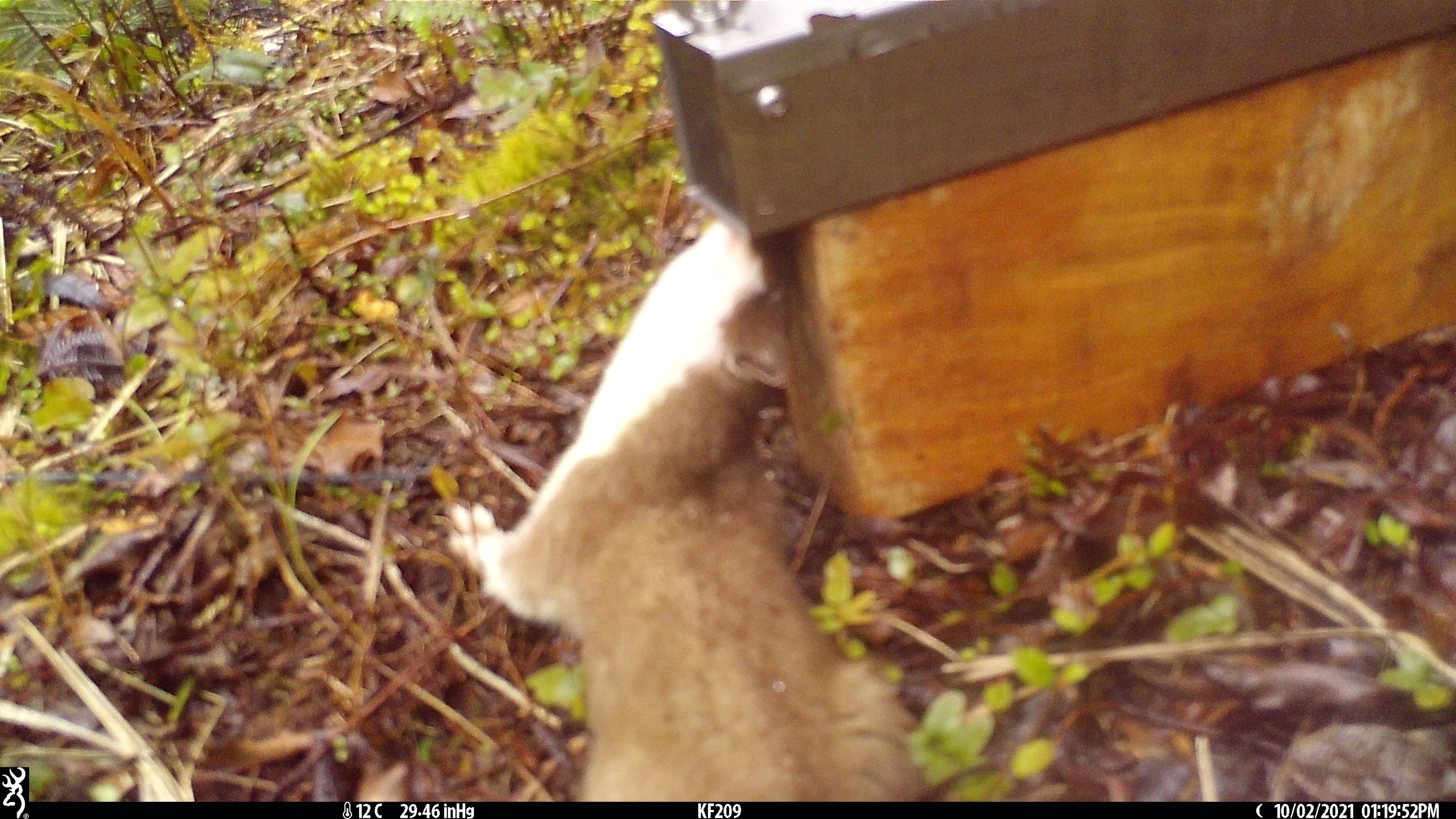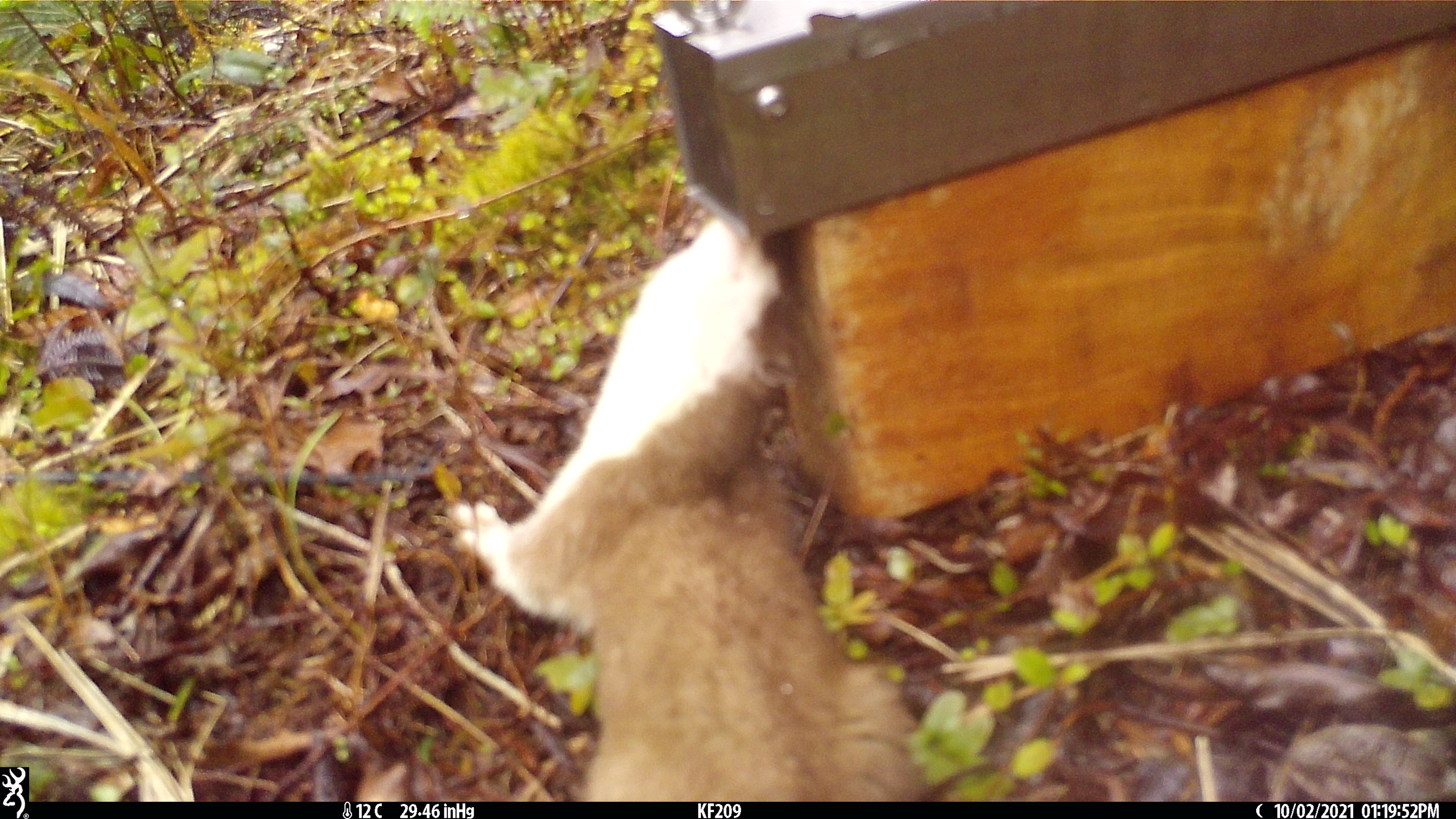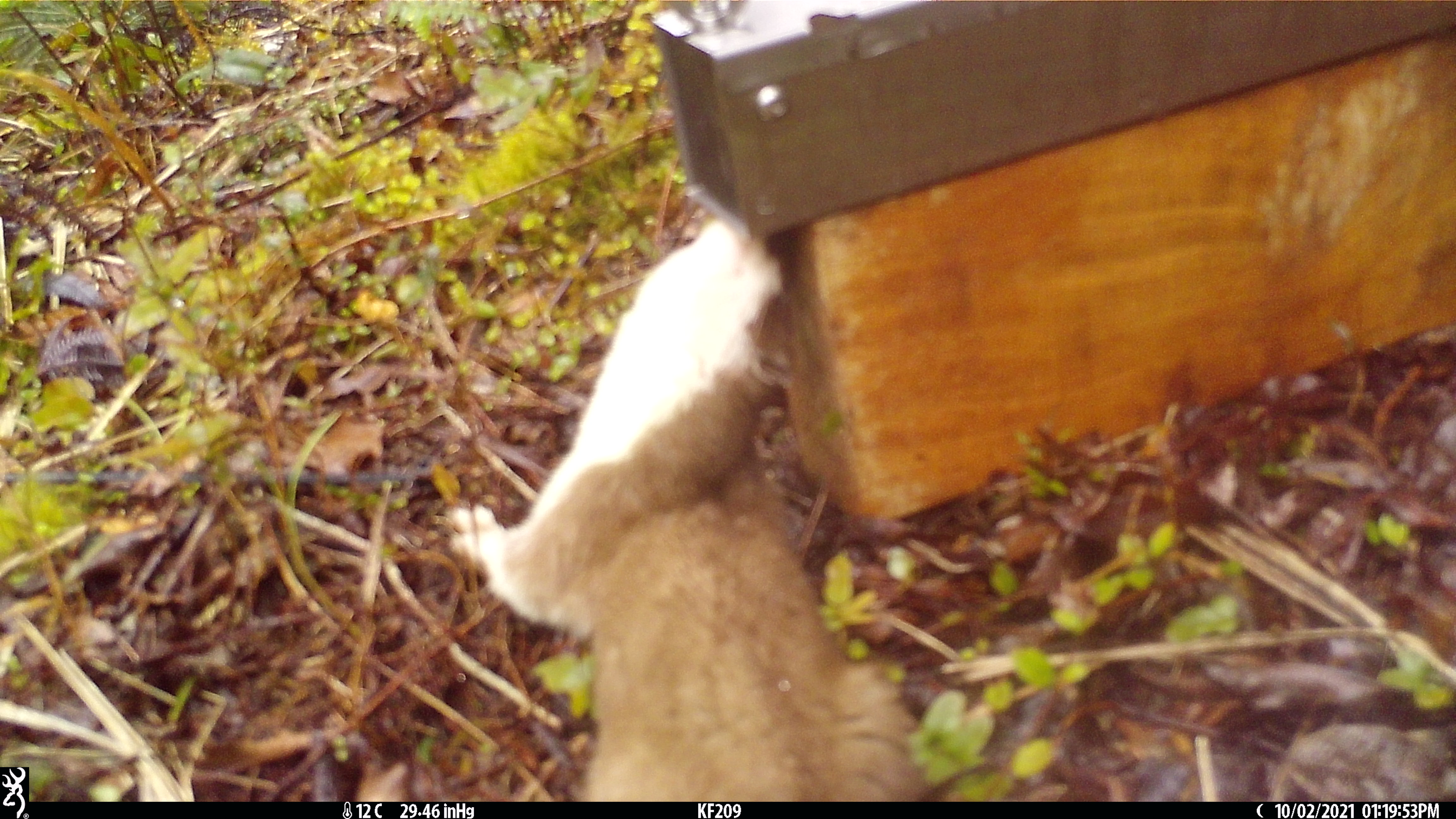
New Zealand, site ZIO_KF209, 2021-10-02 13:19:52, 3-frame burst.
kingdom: Animalia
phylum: Chordata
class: Mammalia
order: Carnivora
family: Mustelidae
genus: Mustela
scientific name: Mustela erminea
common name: stoat